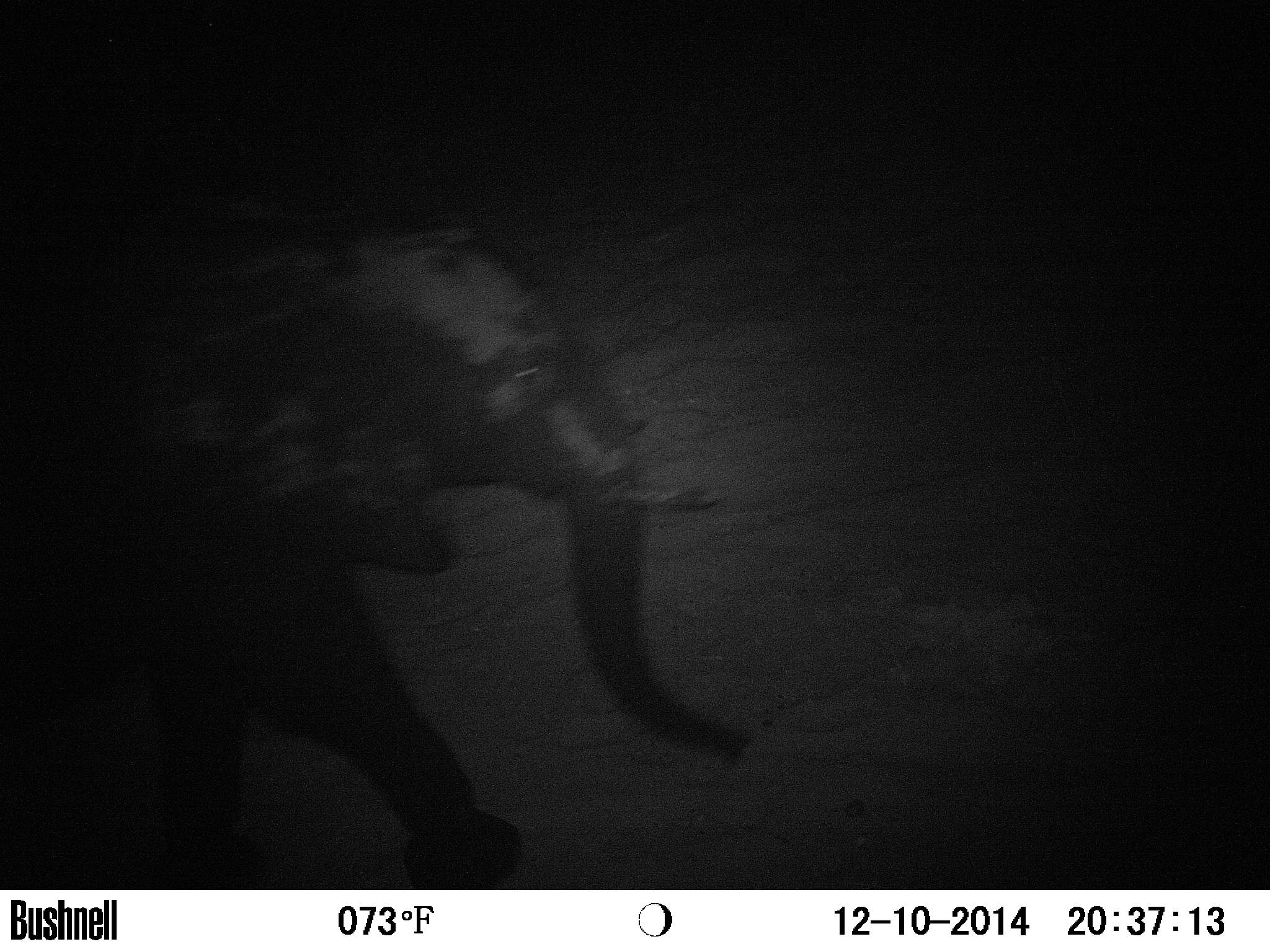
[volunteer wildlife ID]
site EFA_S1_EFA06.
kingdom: Animalia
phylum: Chordata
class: Mammalia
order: Proboscidea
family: Elephantidae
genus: Loxodonta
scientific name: Loxodonta africana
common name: african bush elephant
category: elephant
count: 1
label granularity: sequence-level